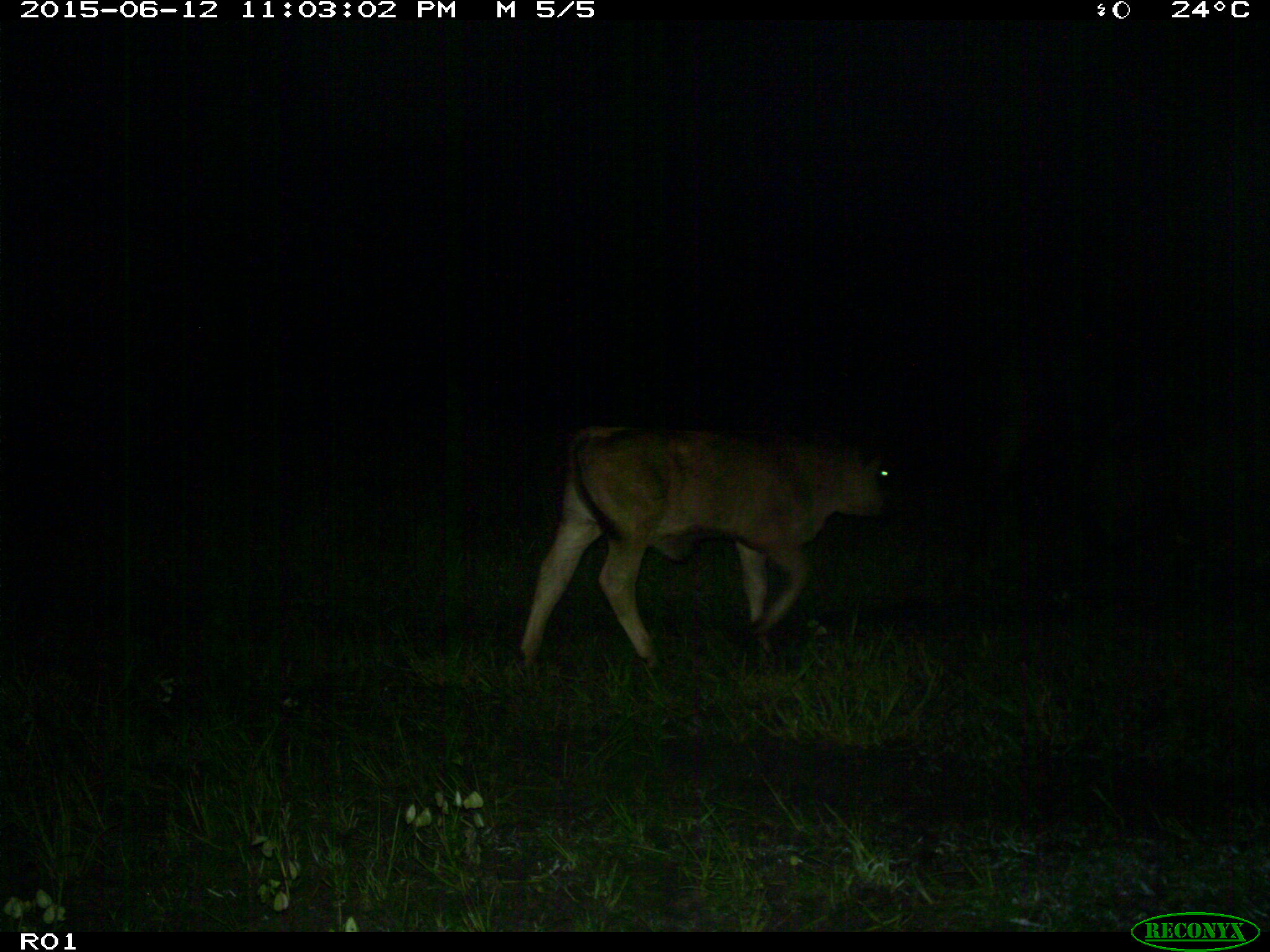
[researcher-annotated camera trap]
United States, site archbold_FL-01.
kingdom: Animalia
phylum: Chordata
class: Mammalia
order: Artiodactyla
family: Bovidae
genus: Bos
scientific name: Bos taurus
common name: domestic cow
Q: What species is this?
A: Bos taurus (domestic cow).